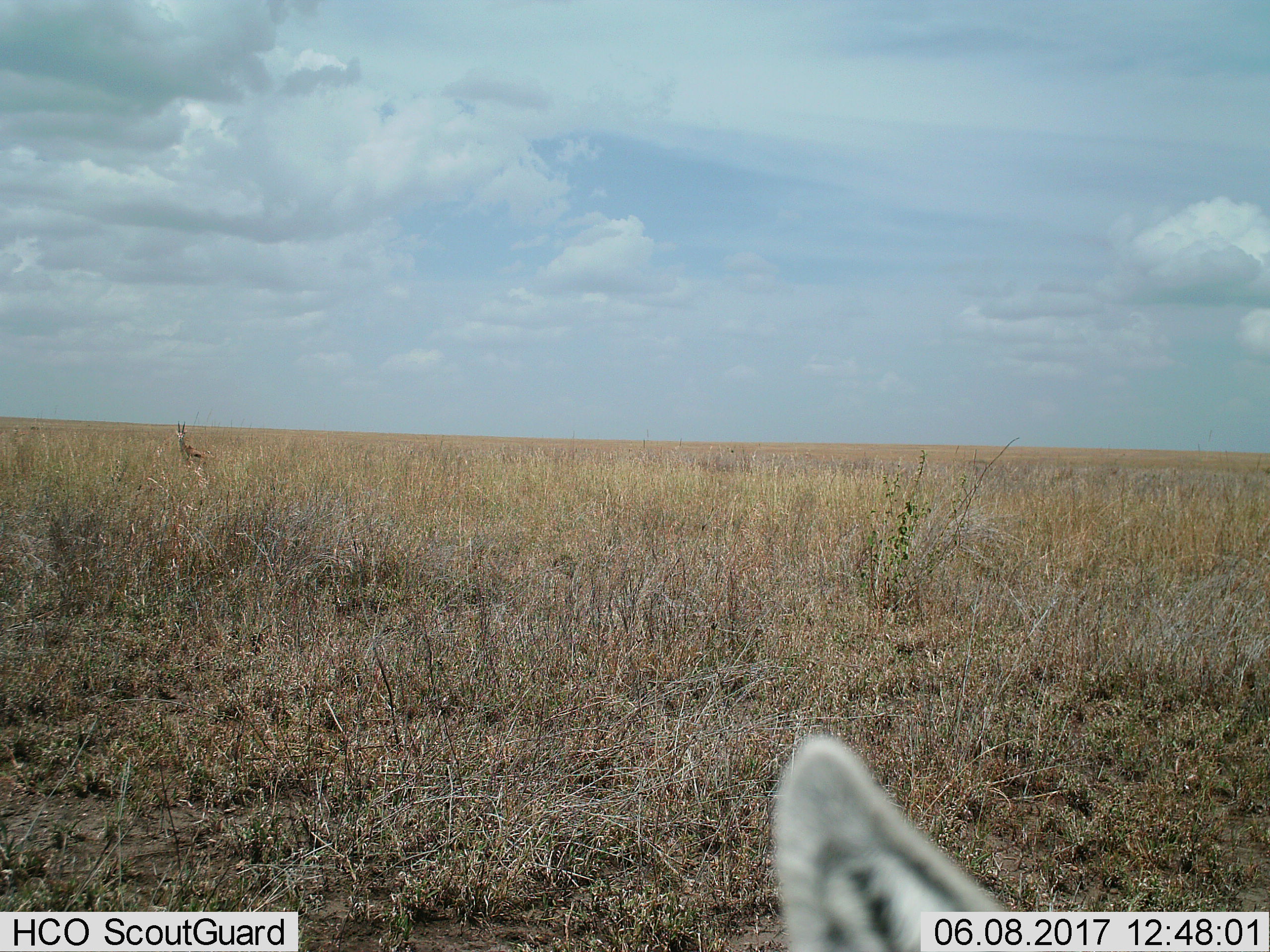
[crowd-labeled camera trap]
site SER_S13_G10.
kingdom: Animalia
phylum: Chordata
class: Mammalia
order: Artiodactyla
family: Bovidae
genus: Eudorcas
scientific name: Eudorcas thomsonii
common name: thomson's gazelle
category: gazellethomsons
Gazellethomsons (thomson's gazelle) (Eudorcas thomsonii), count 2. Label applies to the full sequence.